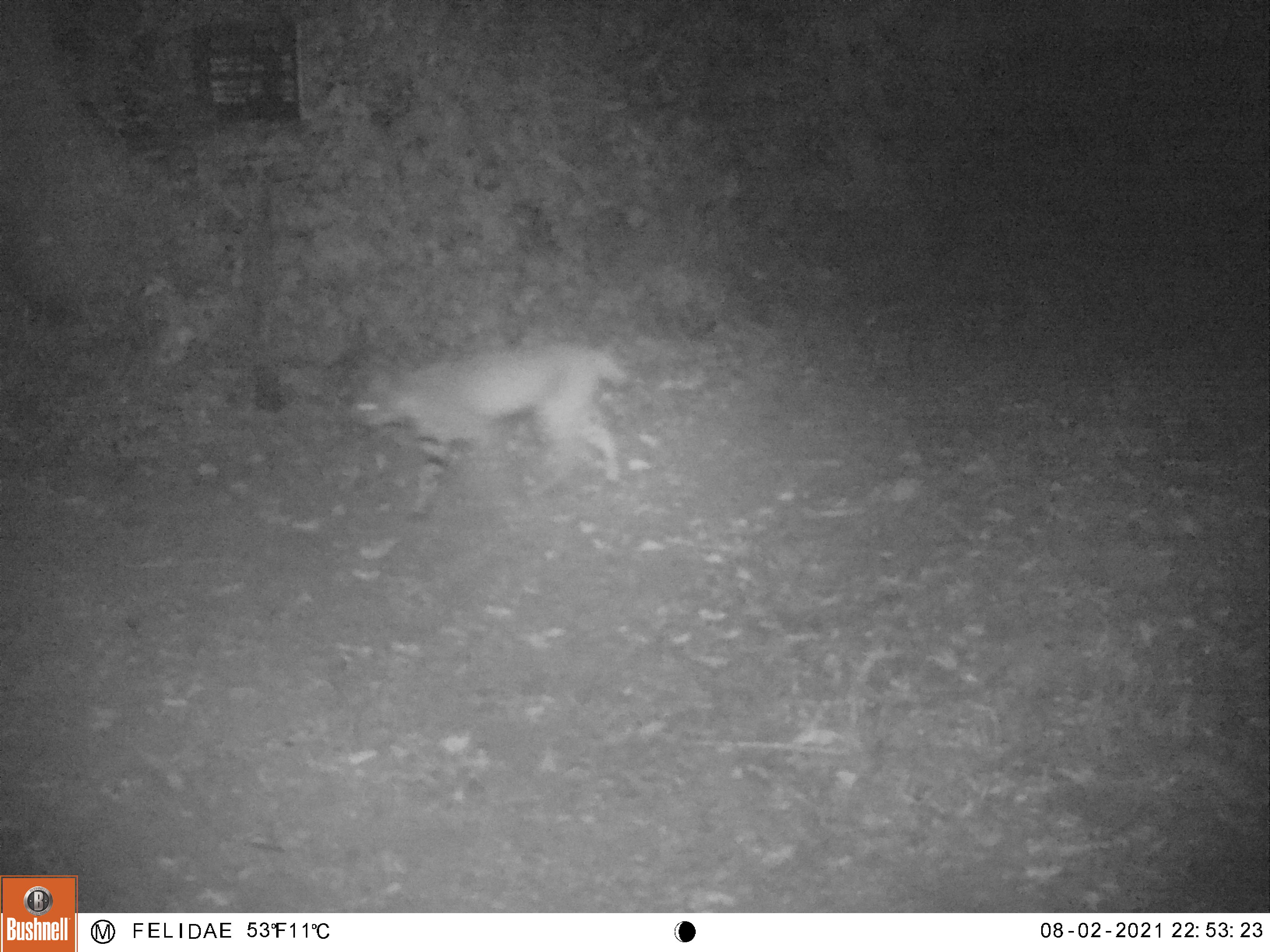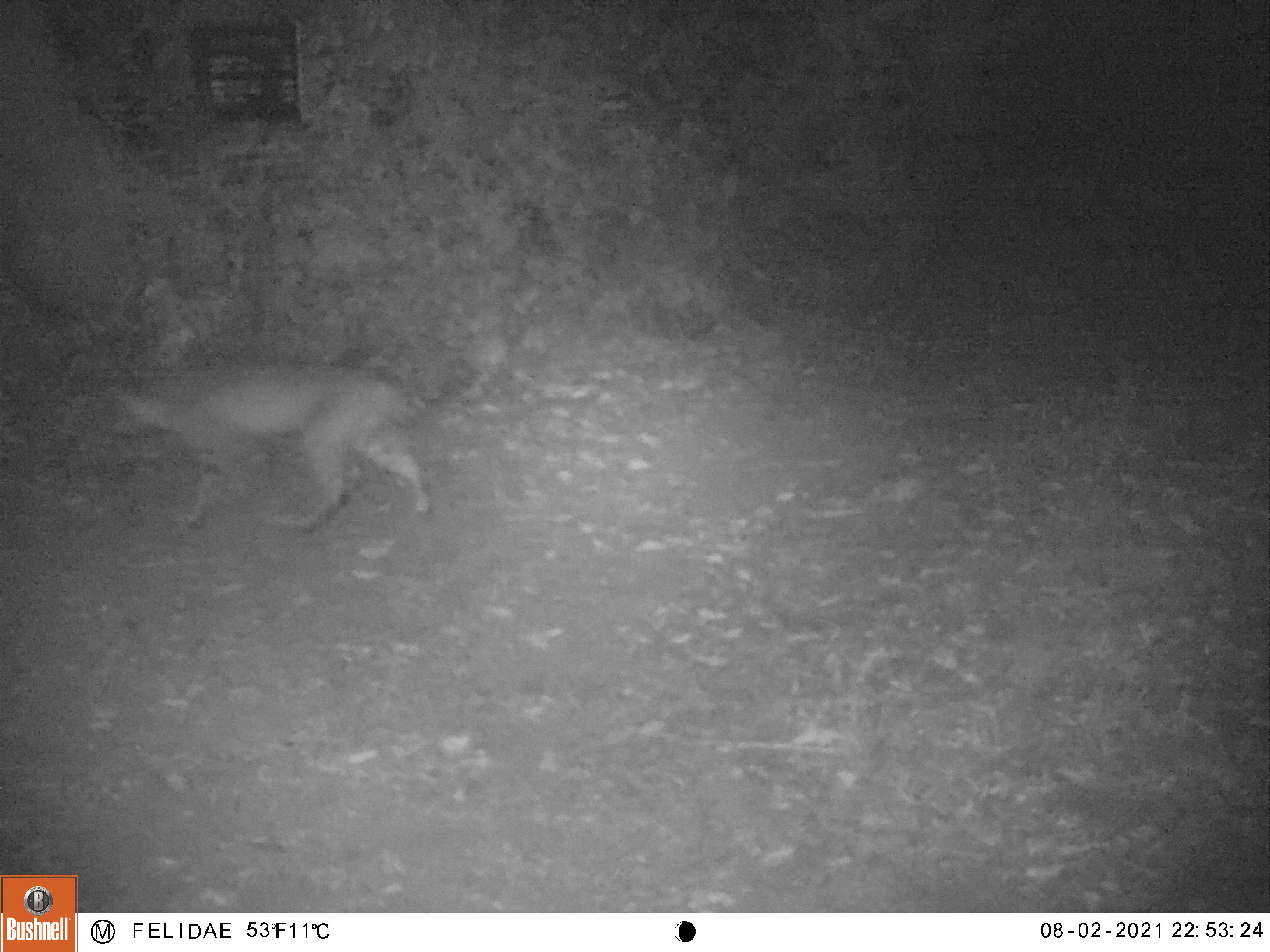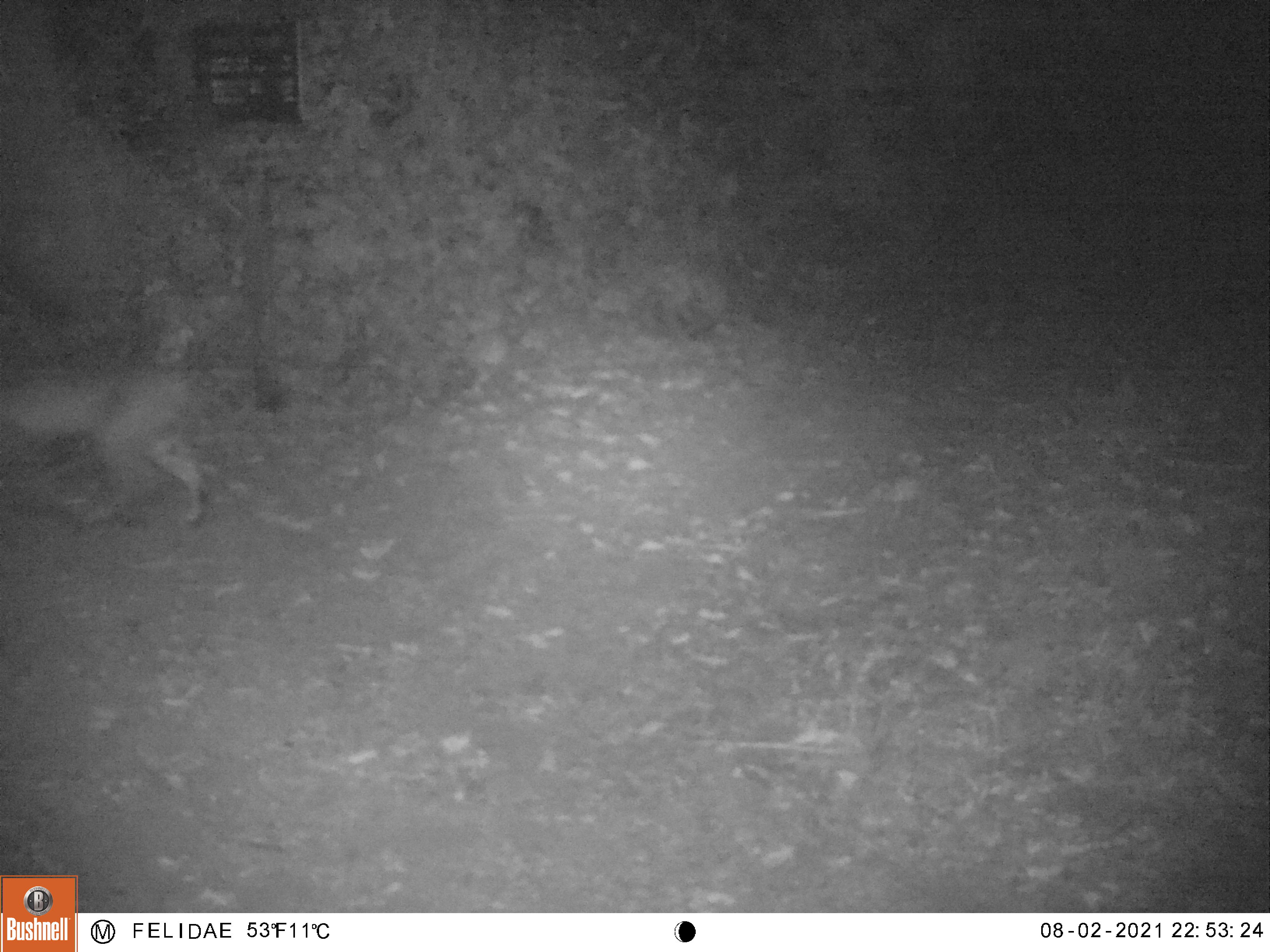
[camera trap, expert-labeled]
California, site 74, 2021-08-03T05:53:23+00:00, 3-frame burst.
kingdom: Animalia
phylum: Chordata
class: Mammalia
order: Carnivora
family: Felidae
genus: Lynx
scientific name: Lynx rufus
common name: bobcat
Bobcat (Lynx rufus).